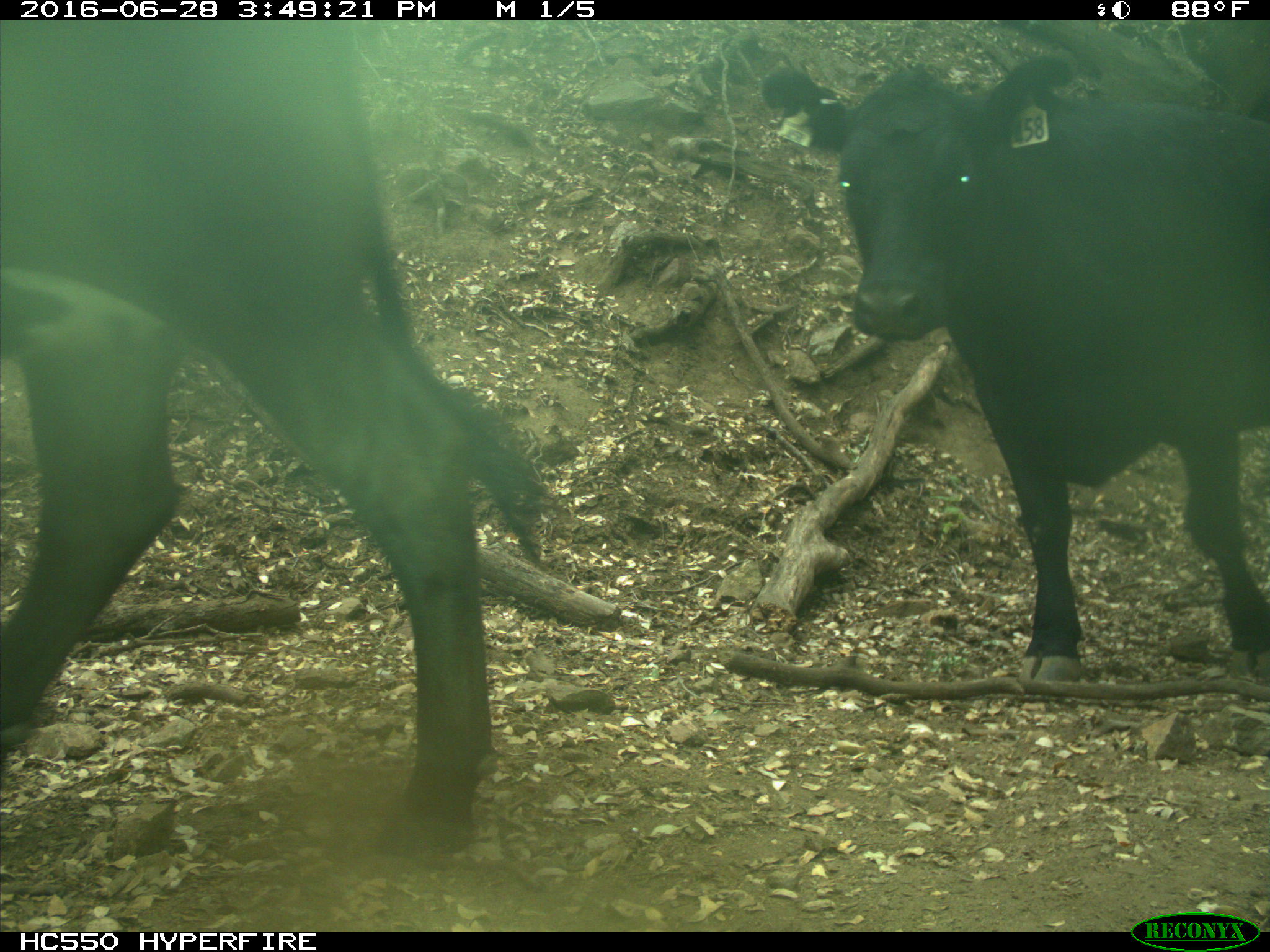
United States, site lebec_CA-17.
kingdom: Animalia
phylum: Chordata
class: Mammalia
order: Artiodactyla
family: Bovidae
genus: Bos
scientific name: Bos taurus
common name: domestic cow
Bos taurus (domestic cow).